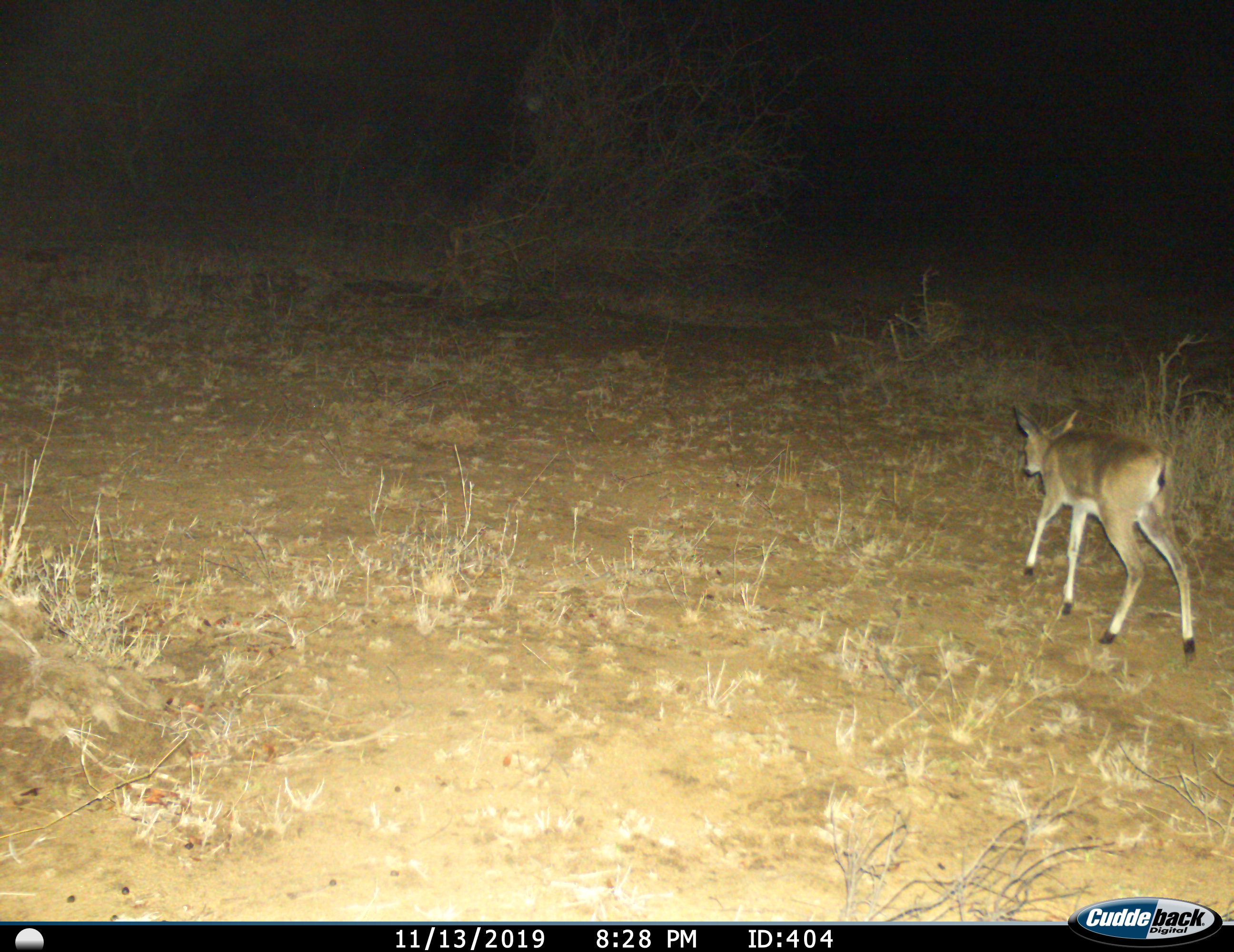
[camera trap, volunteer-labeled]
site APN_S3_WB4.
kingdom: Animalia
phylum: Chordata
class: Mammalia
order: Artiodactyla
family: Bovidae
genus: Sylvicapra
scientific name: Sylvicapra grimmia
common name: common duiker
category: duikercommongrey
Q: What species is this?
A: Duikercommongrey (common duiker) (Sylvicapra grimmia).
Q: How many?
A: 1.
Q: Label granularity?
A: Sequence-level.